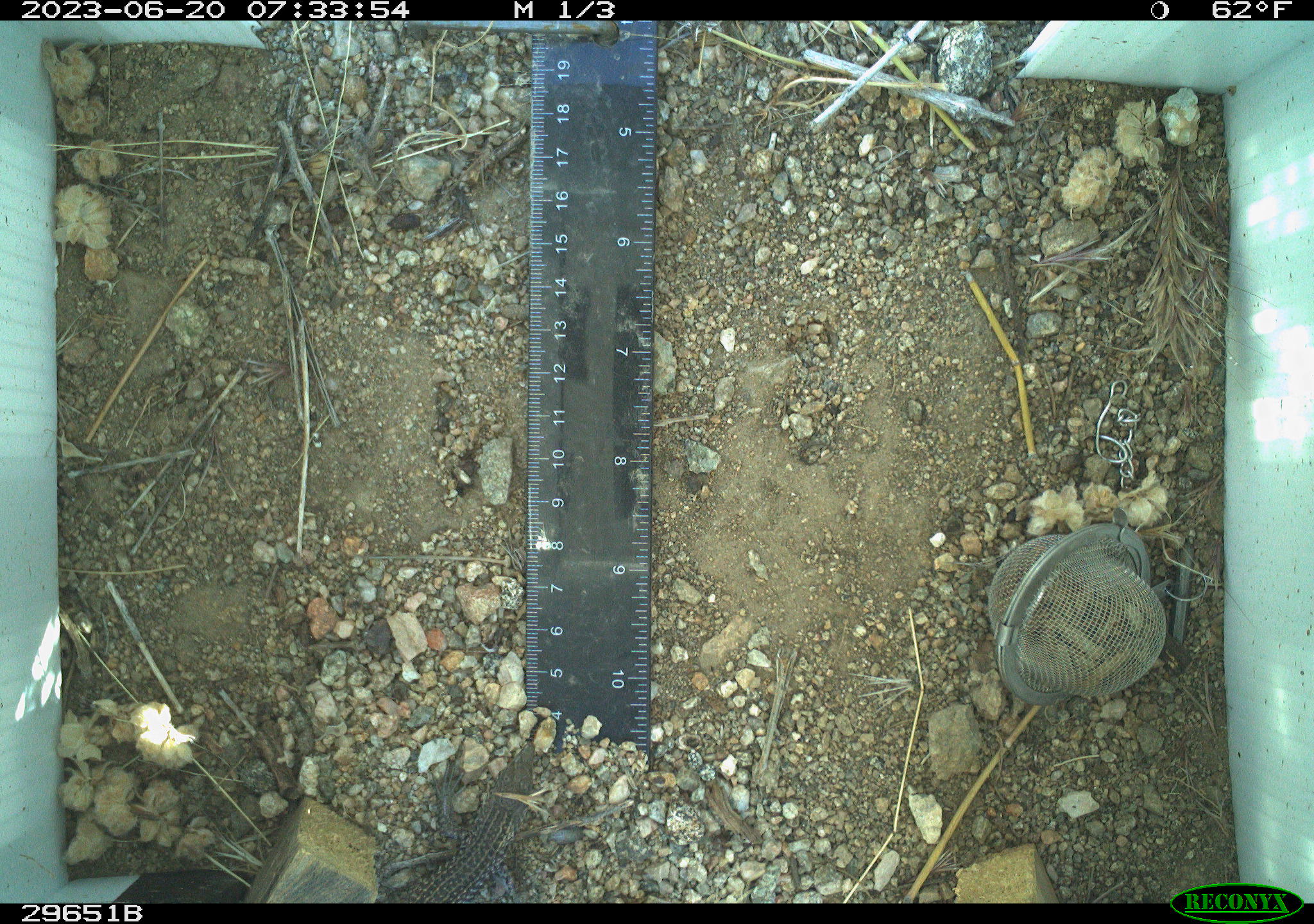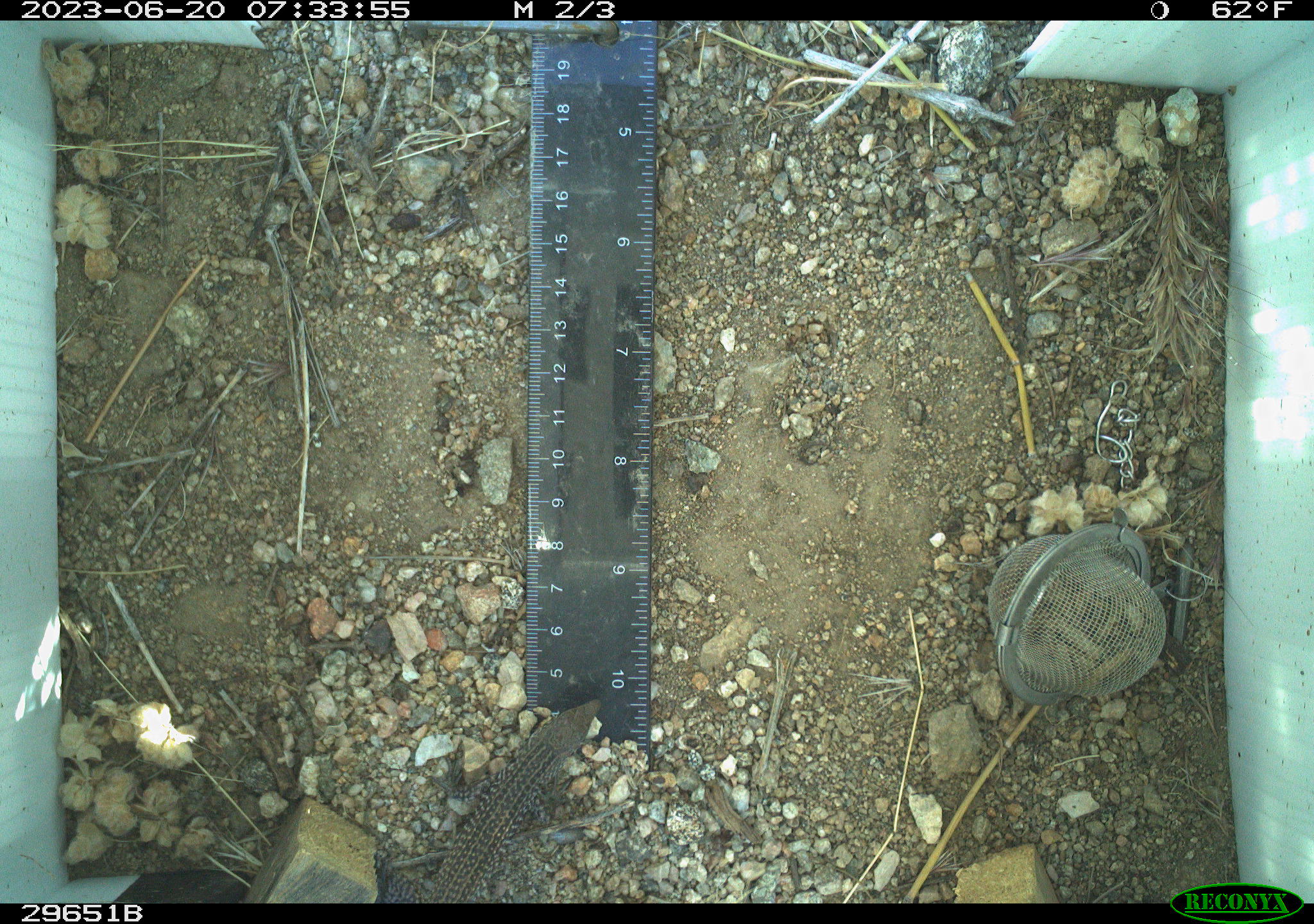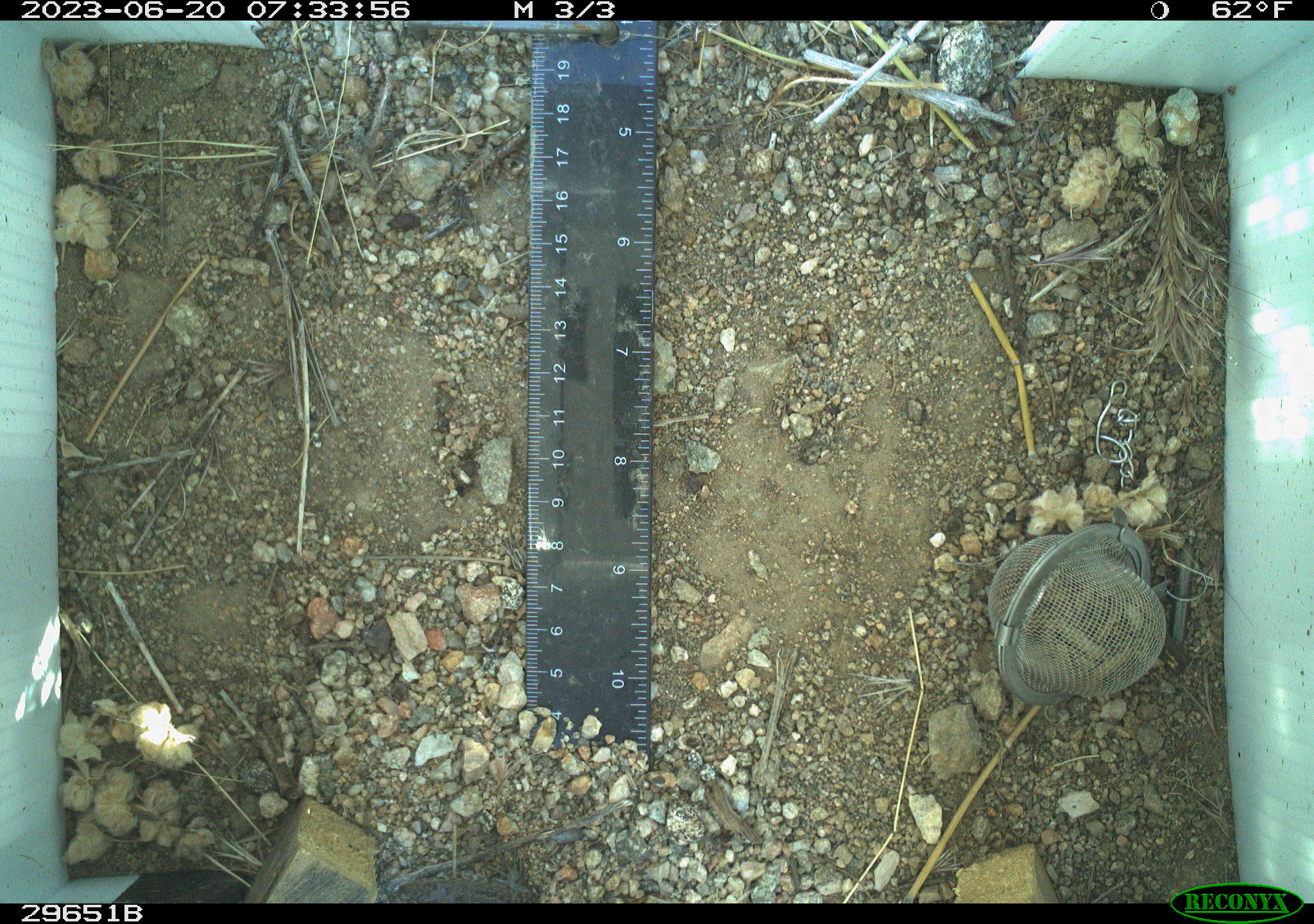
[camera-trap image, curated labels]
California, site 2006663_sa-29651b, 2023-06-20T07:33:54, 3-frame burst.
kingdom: Animalia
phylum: Chordata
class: Reptilia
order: Squamata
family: Teiidae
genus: Aspidoscelis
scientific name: Aspidoscelis tigris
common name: western whiptail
Western whiptail (Aspidoscelis tigris).